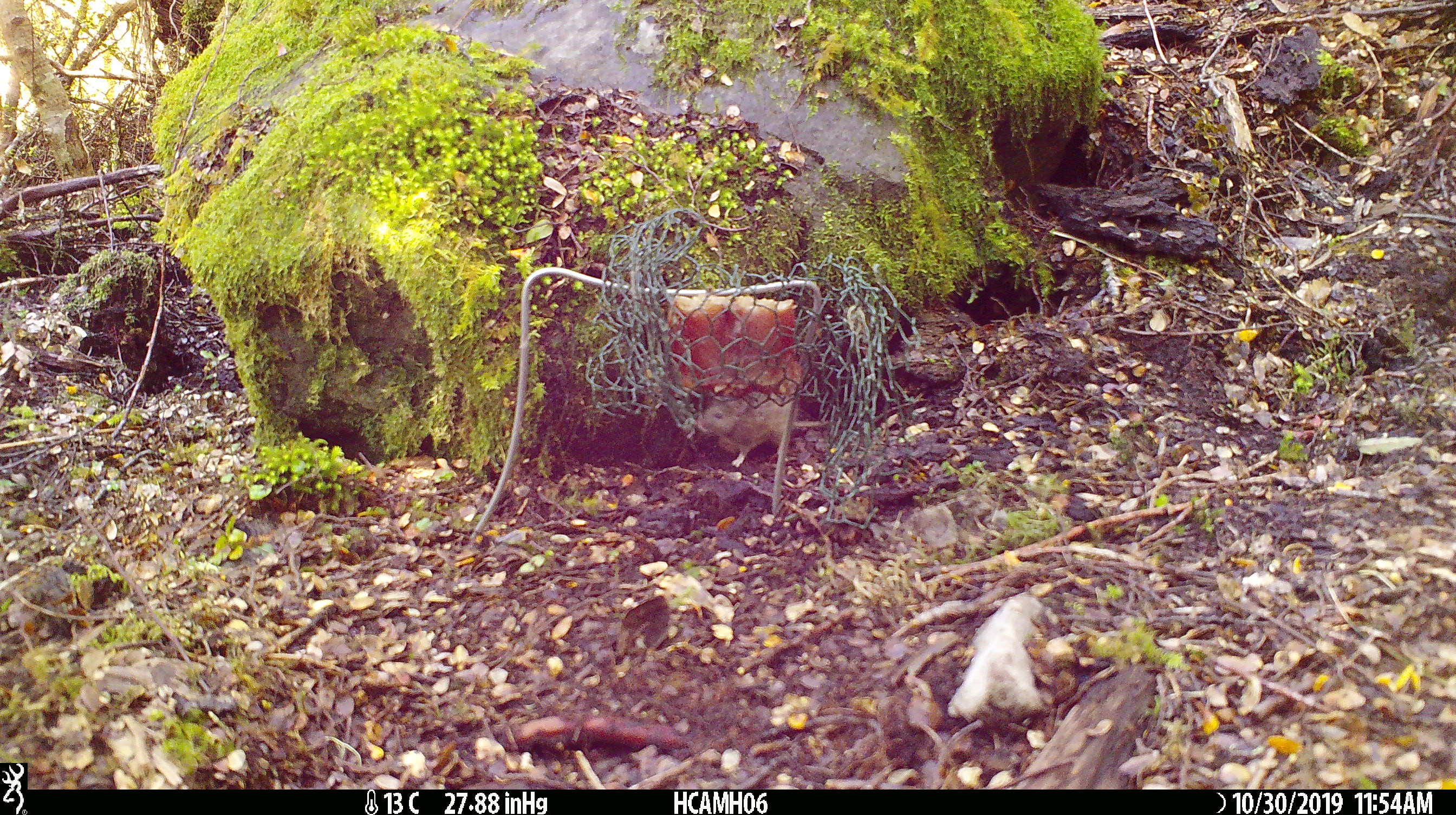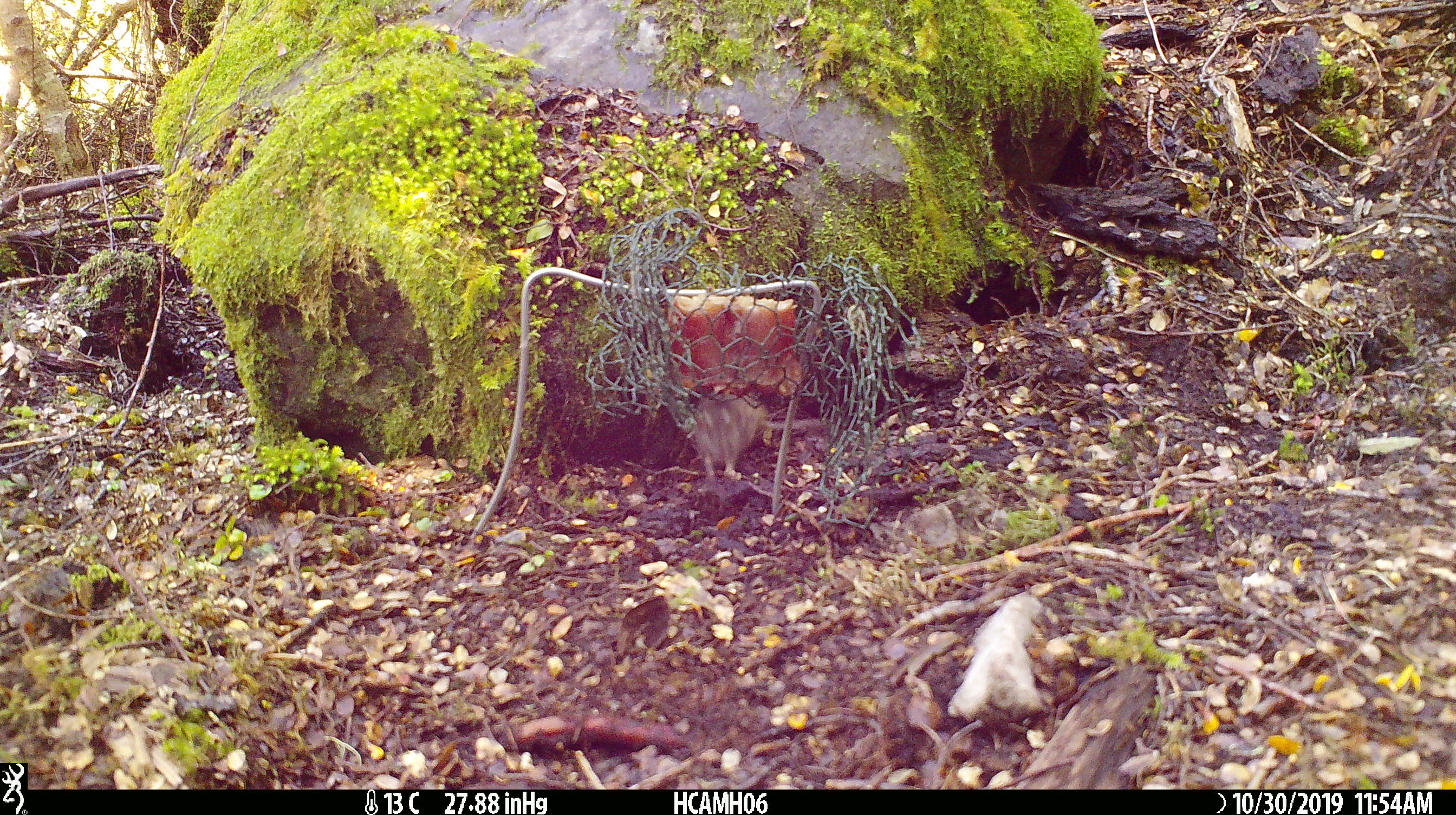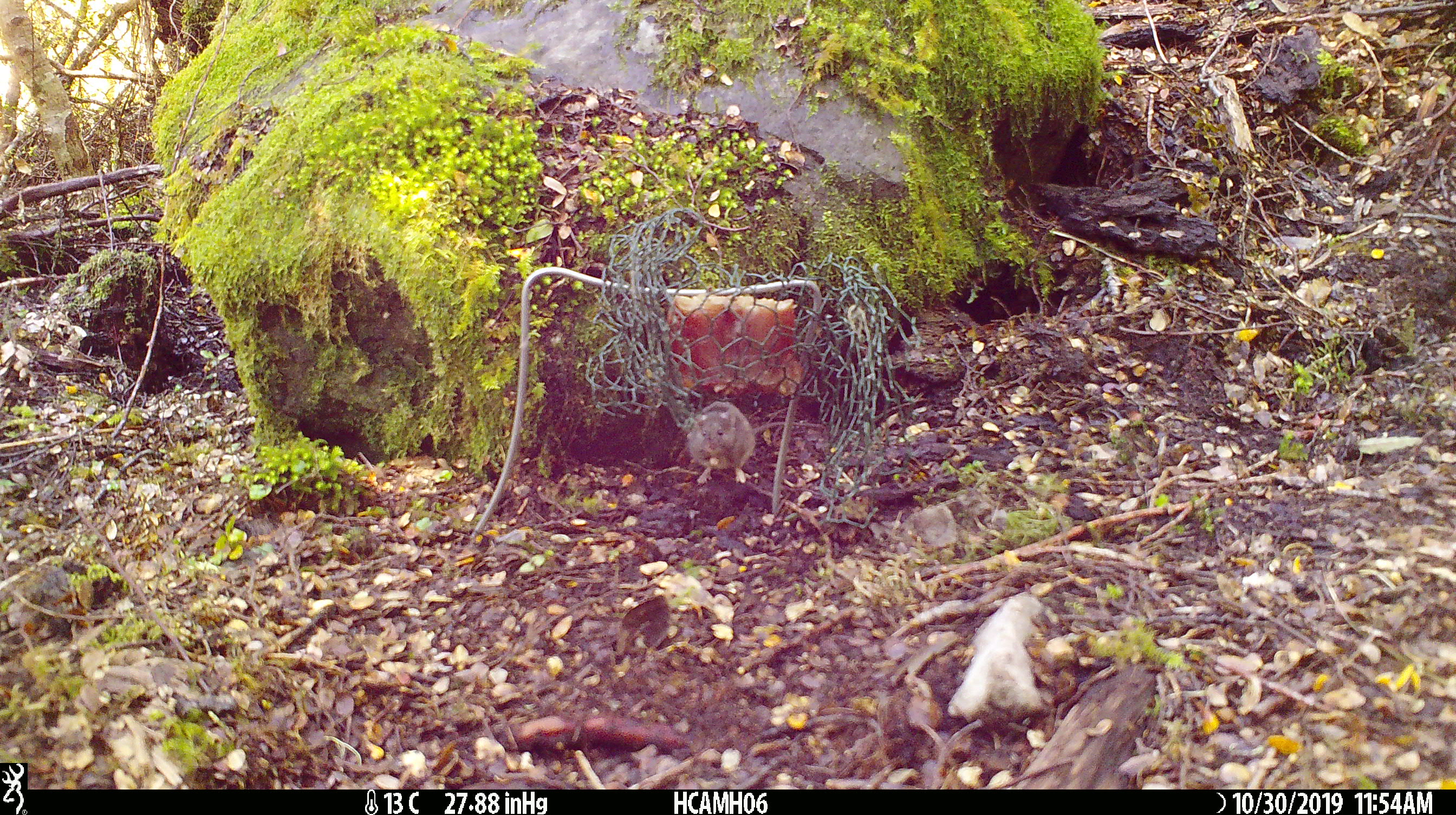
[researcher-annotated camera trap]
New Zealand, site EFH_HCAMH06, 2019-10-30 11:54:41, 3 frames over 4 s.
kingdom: Animalia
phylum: Chordata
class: Mammalia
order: Rodentia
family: Muridae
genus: Mus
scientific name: Mus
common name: mouse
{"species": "mouse (Mus)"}